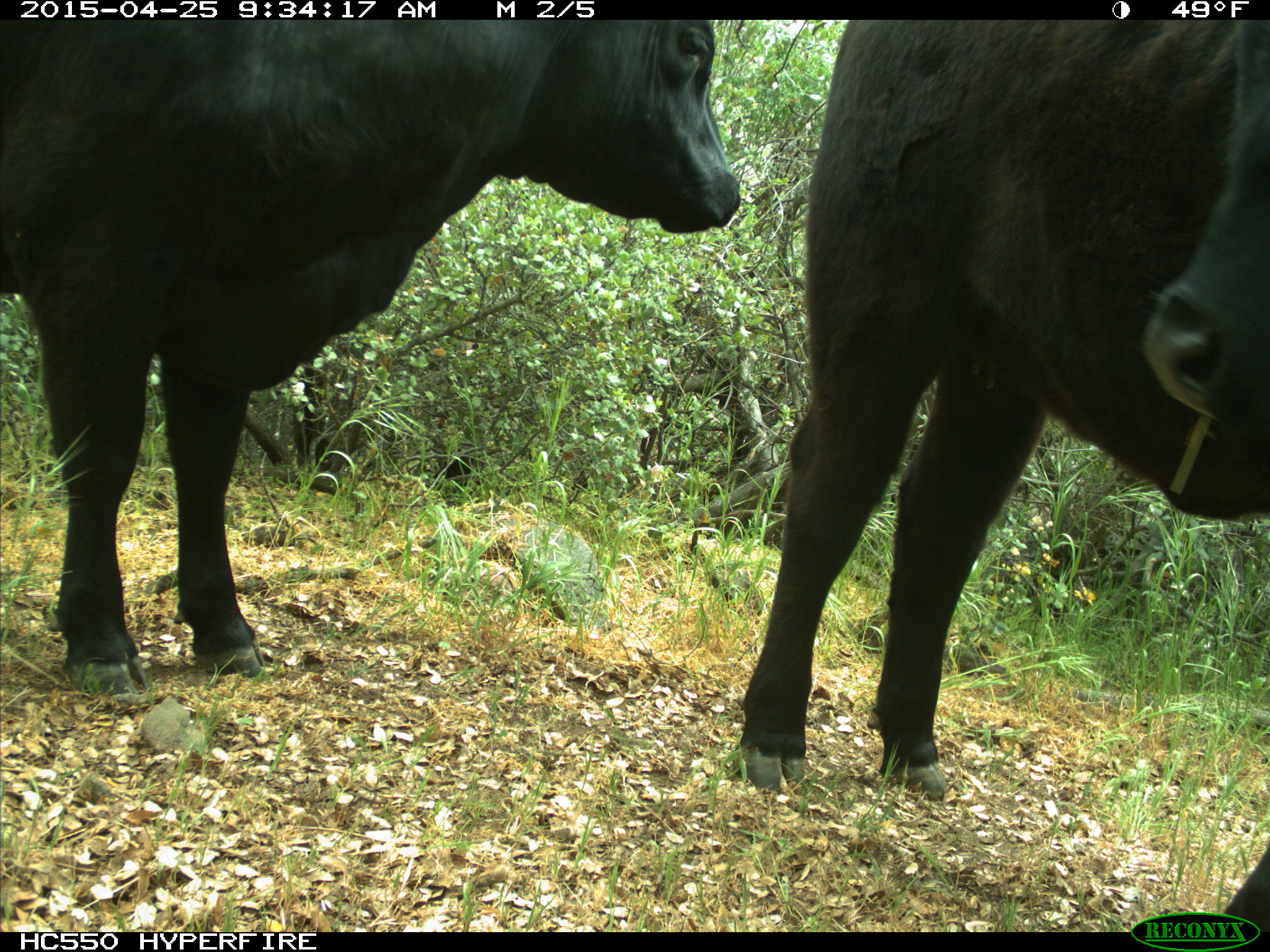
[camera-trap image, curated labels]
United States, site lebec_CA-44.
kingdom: Animalia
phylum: Chordata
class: Mammalia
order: Artiodactyla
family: Suidae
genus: Sus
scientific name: Sus scrofa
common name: wild boar